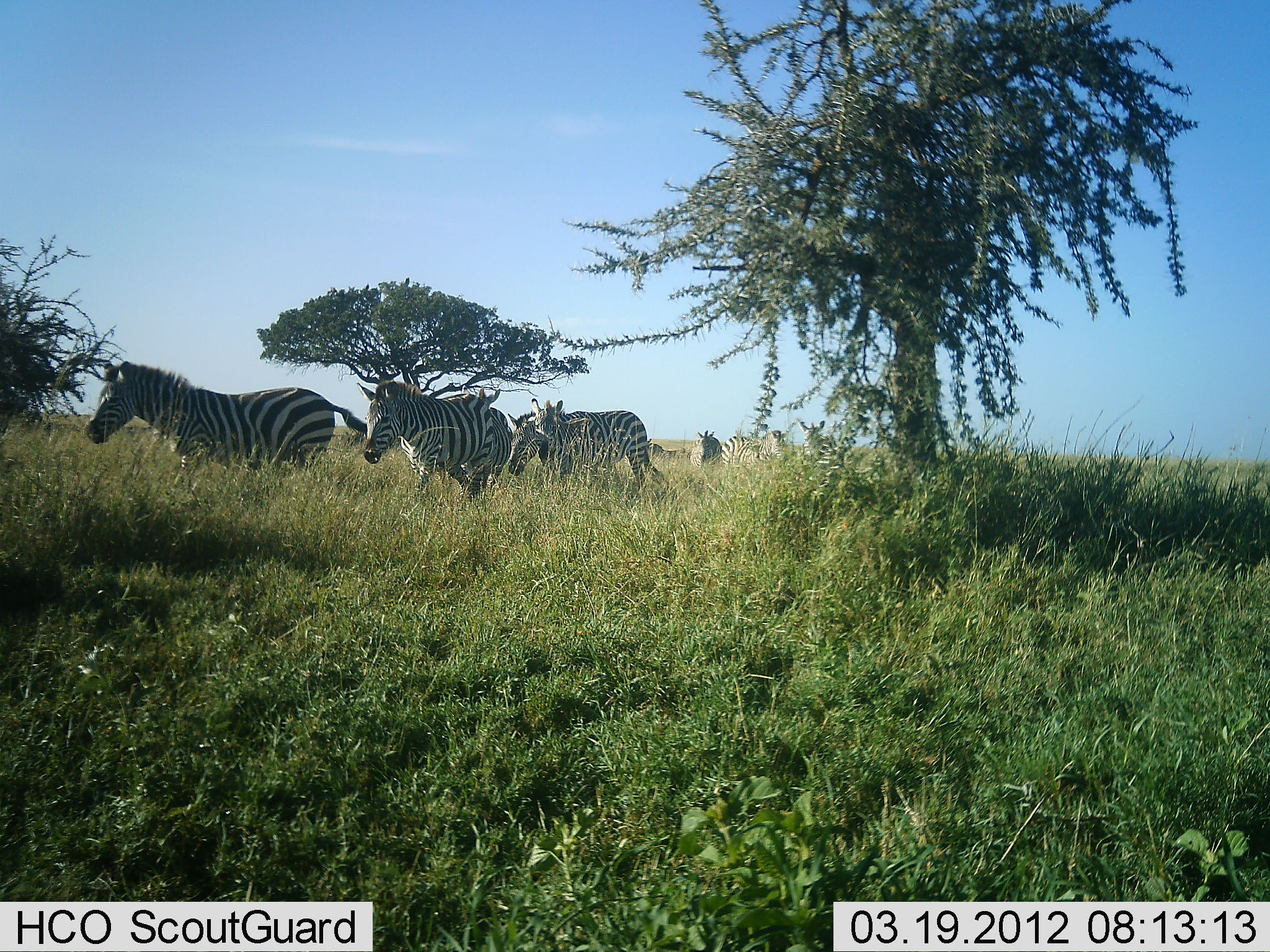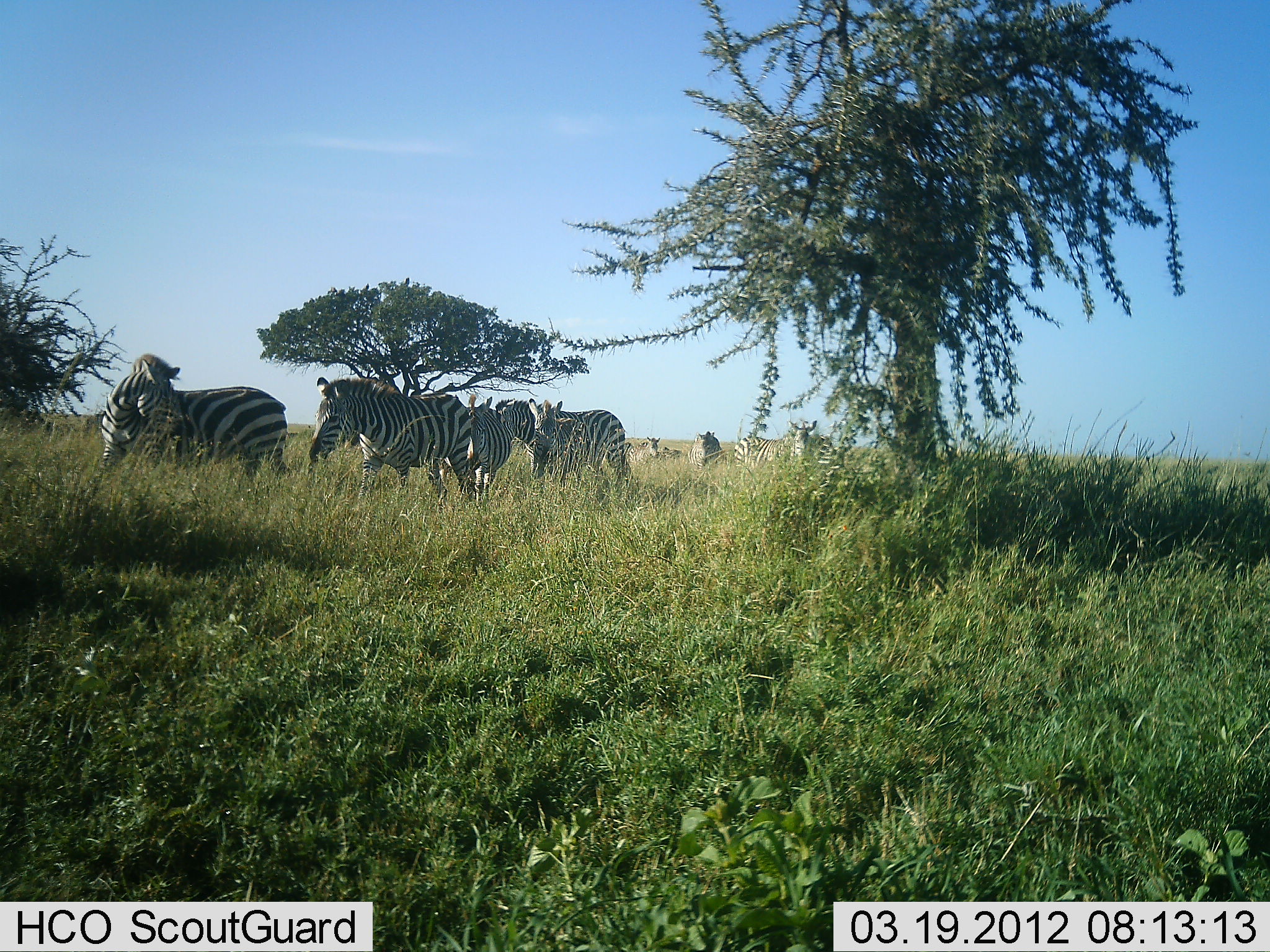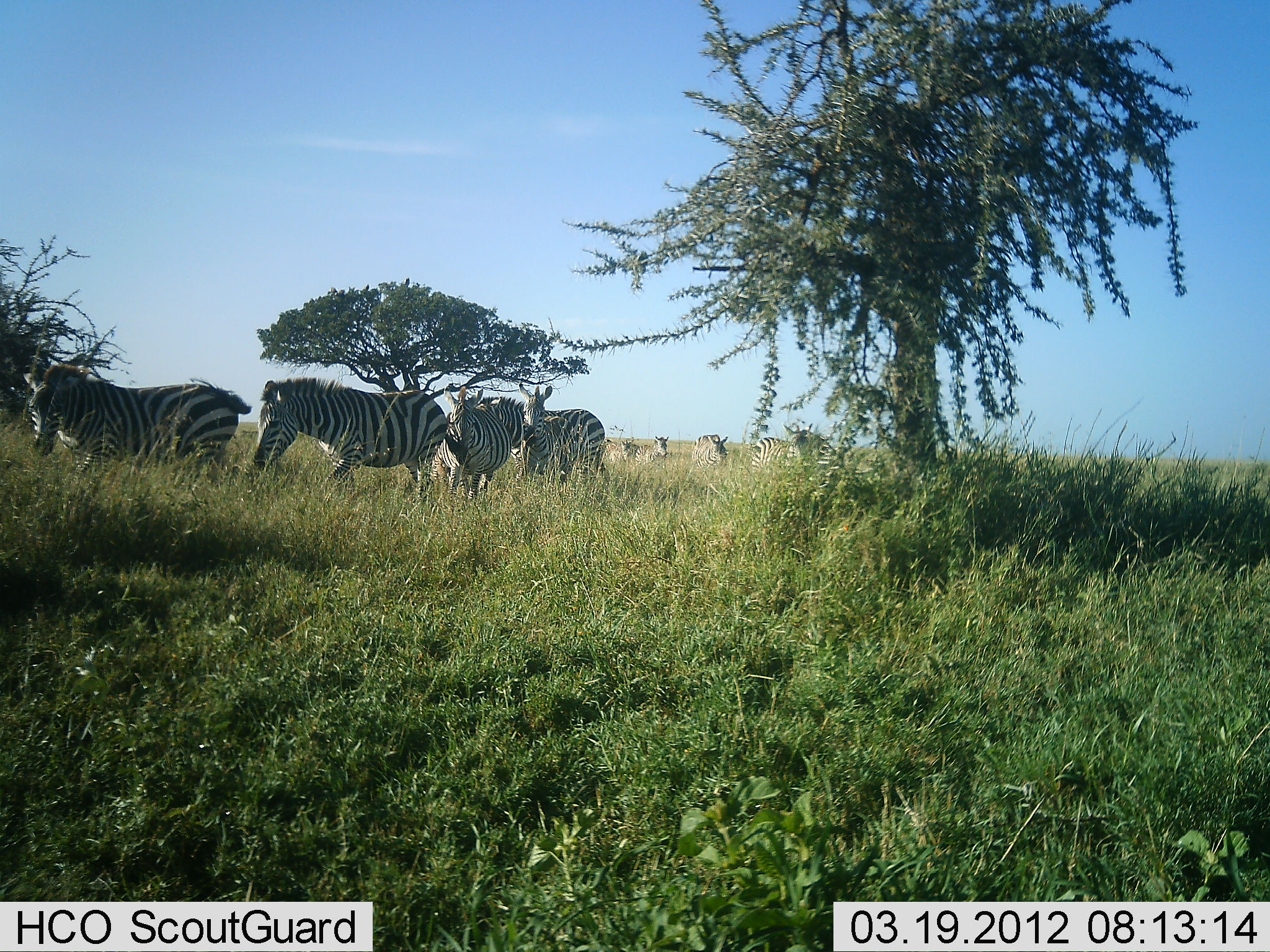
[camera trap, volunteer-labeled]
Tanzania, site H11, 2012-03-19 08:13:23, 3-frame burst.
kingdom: Animalia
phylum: Chordata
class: Mammalia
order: Perissodactyla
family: Equidae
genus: Equus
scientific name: Equus quagga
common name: plains zebra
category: zebra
Zebra (plains zebra) (Equus quagga), count 10. Behavior (volunteer vote fractions): standing 9%, resting 0%, moving 100%, interacting 0%. Young present (vote fraction): 0%. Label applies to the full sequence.